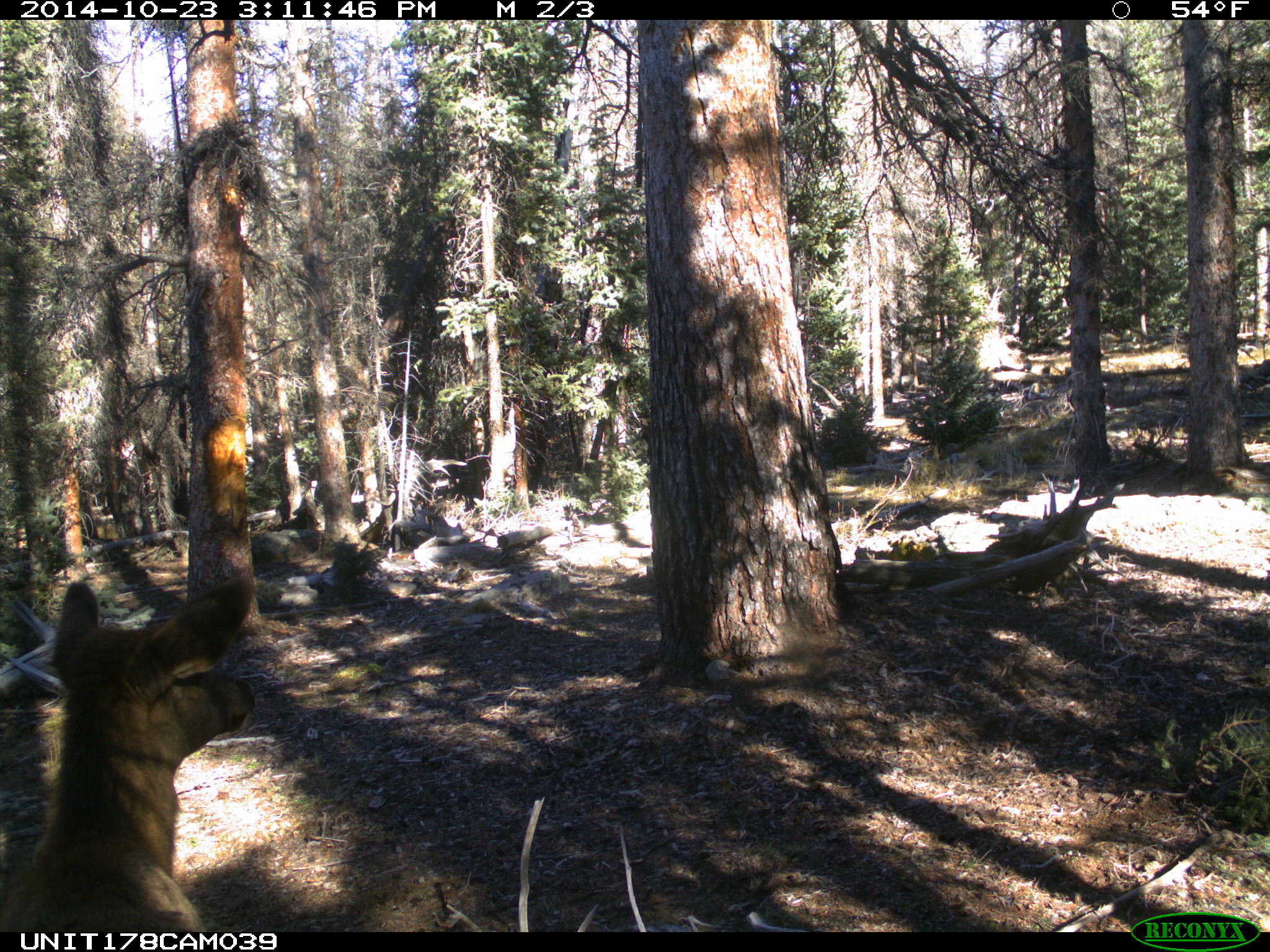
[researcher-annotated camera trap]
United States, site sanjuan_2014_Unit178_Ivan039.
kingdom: Animalia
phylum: Chordata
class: Mammalia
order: Artiodactyla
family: Cervidae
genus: Cervus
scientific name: Cervus elaphus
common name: red deer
Cervus elaphus (red deer).